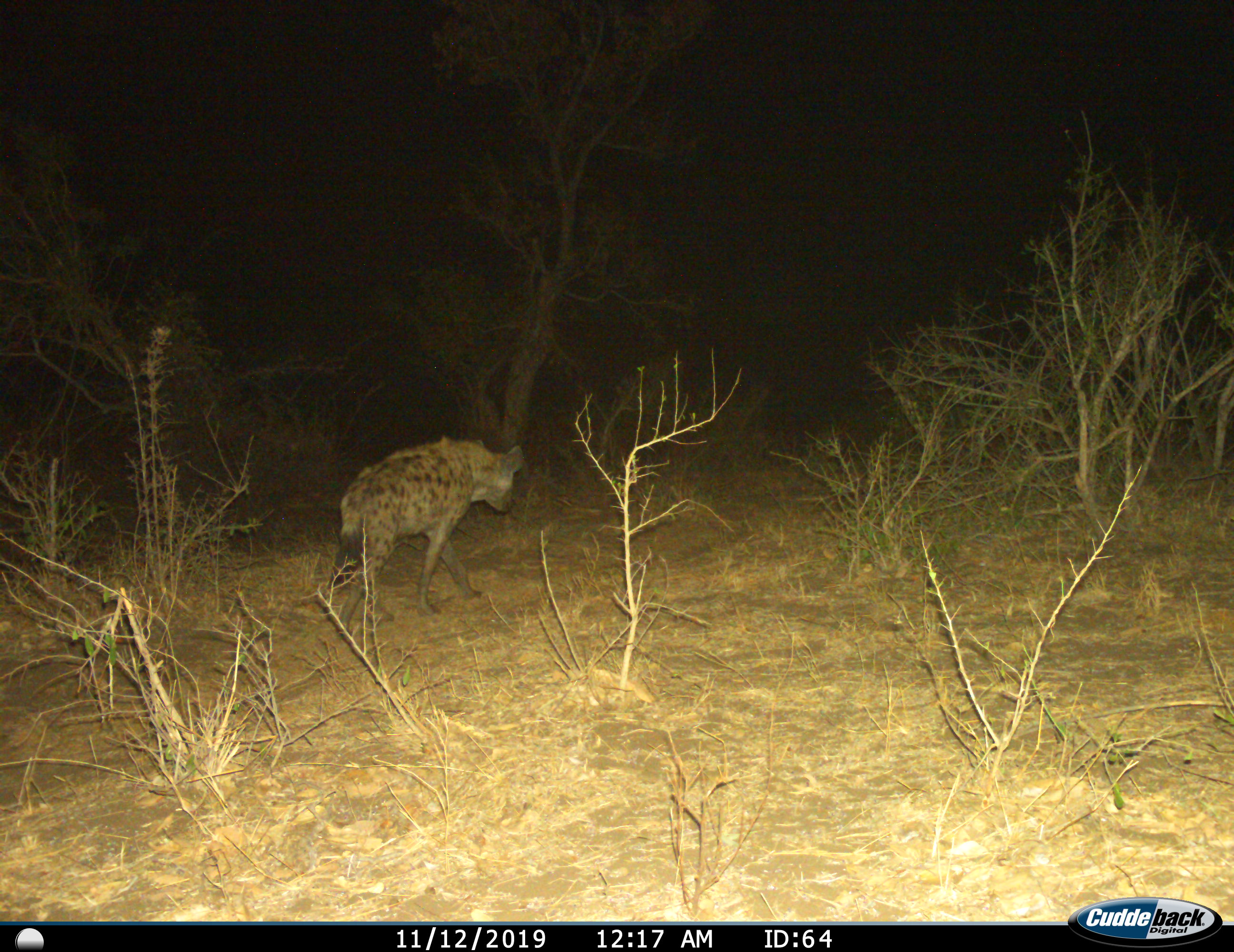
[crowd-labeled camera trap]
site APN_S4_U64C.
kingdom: Animalia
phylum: Chordata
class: Mammalia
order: Carnivora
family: Hyaenidae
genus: Crocuta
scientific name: Crocuta crocuta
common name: spotted hyena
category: hyenaspotted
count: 1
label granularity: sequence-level